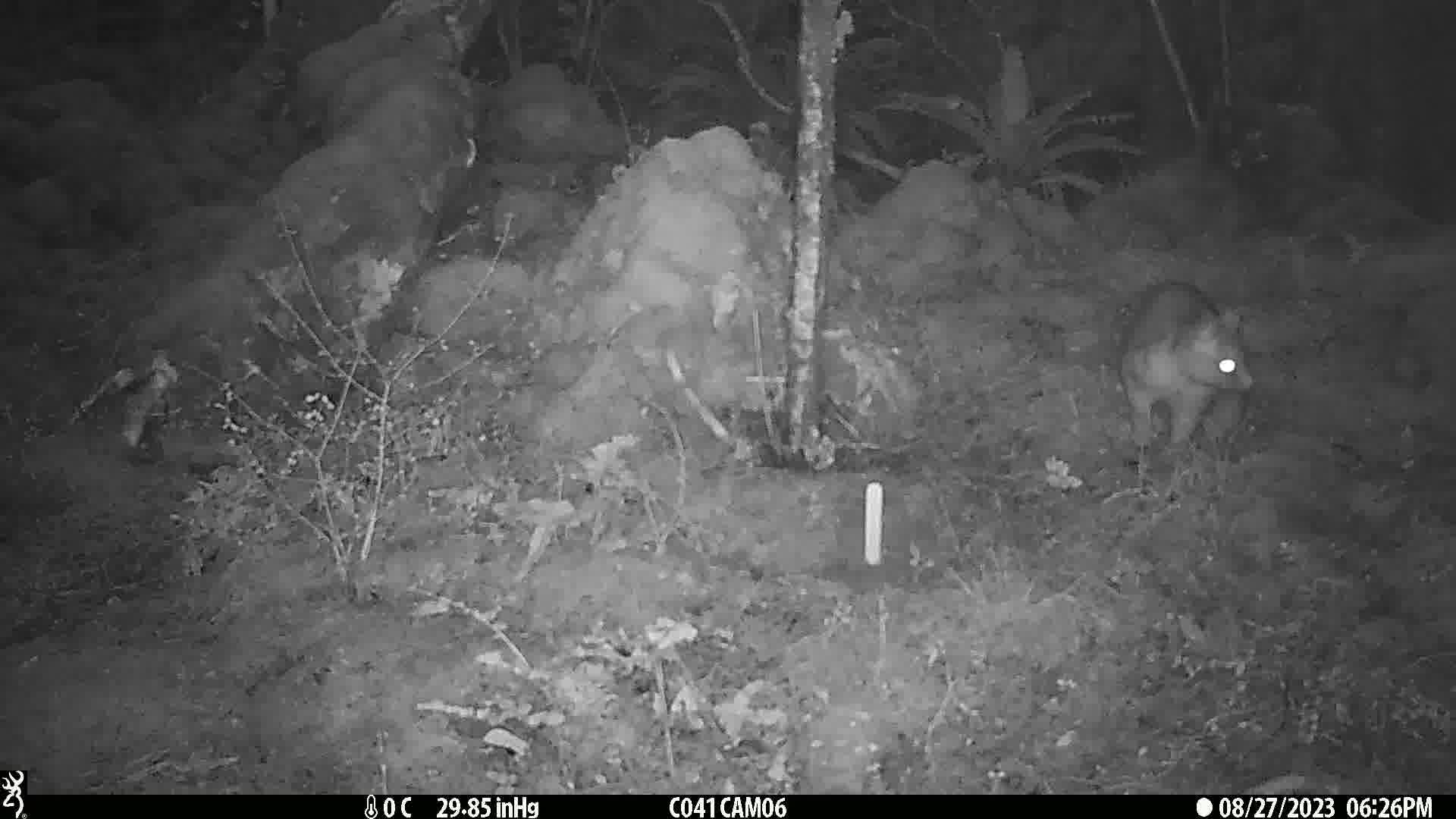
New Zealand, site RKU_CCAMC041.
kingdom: Animalia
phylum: Chordata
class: Mammalia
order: Diprotodontia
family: Phalangeridae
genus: Trichosurus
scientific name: Trichosurus vulpecula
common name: common brushtail possum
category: possum